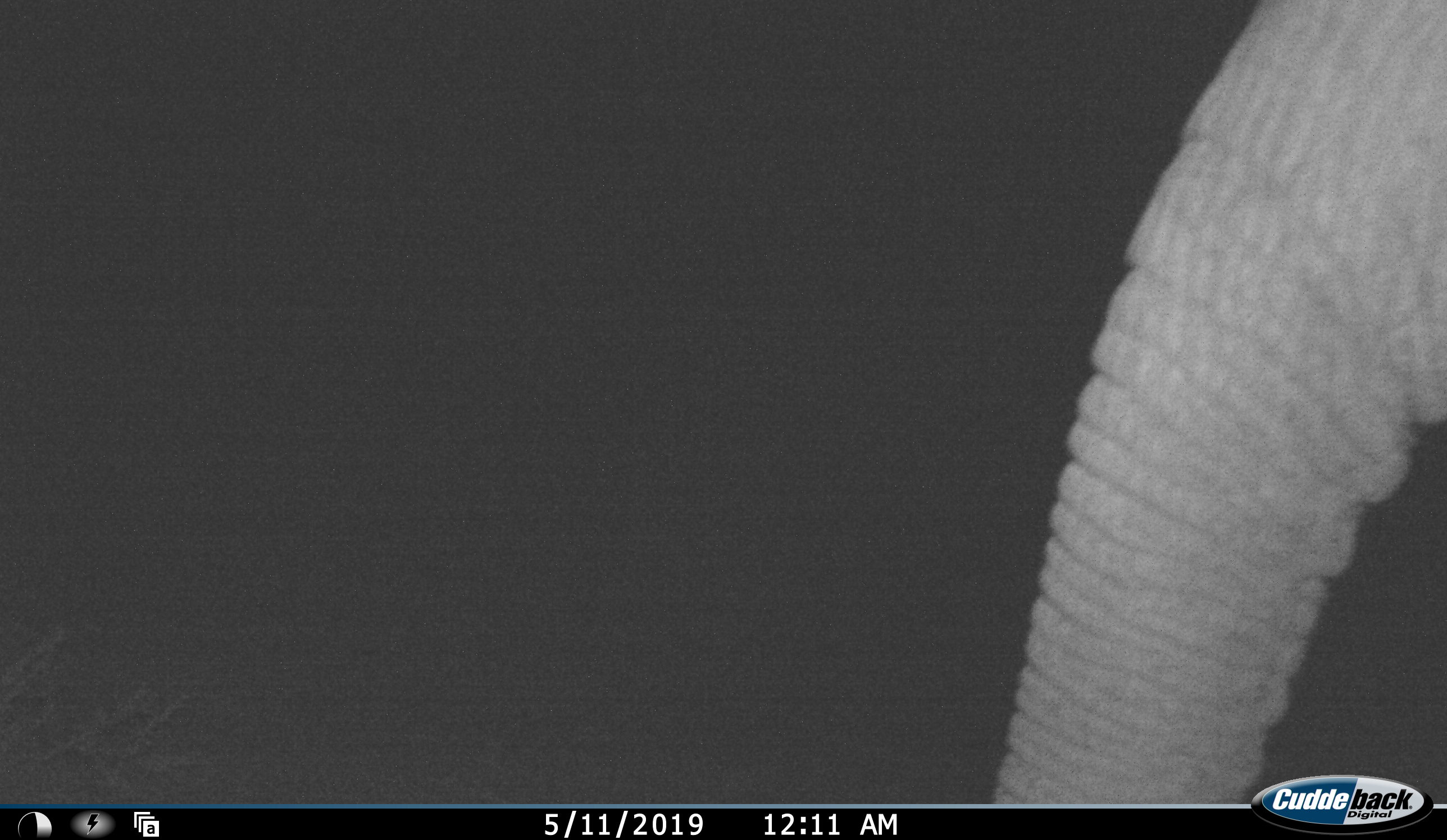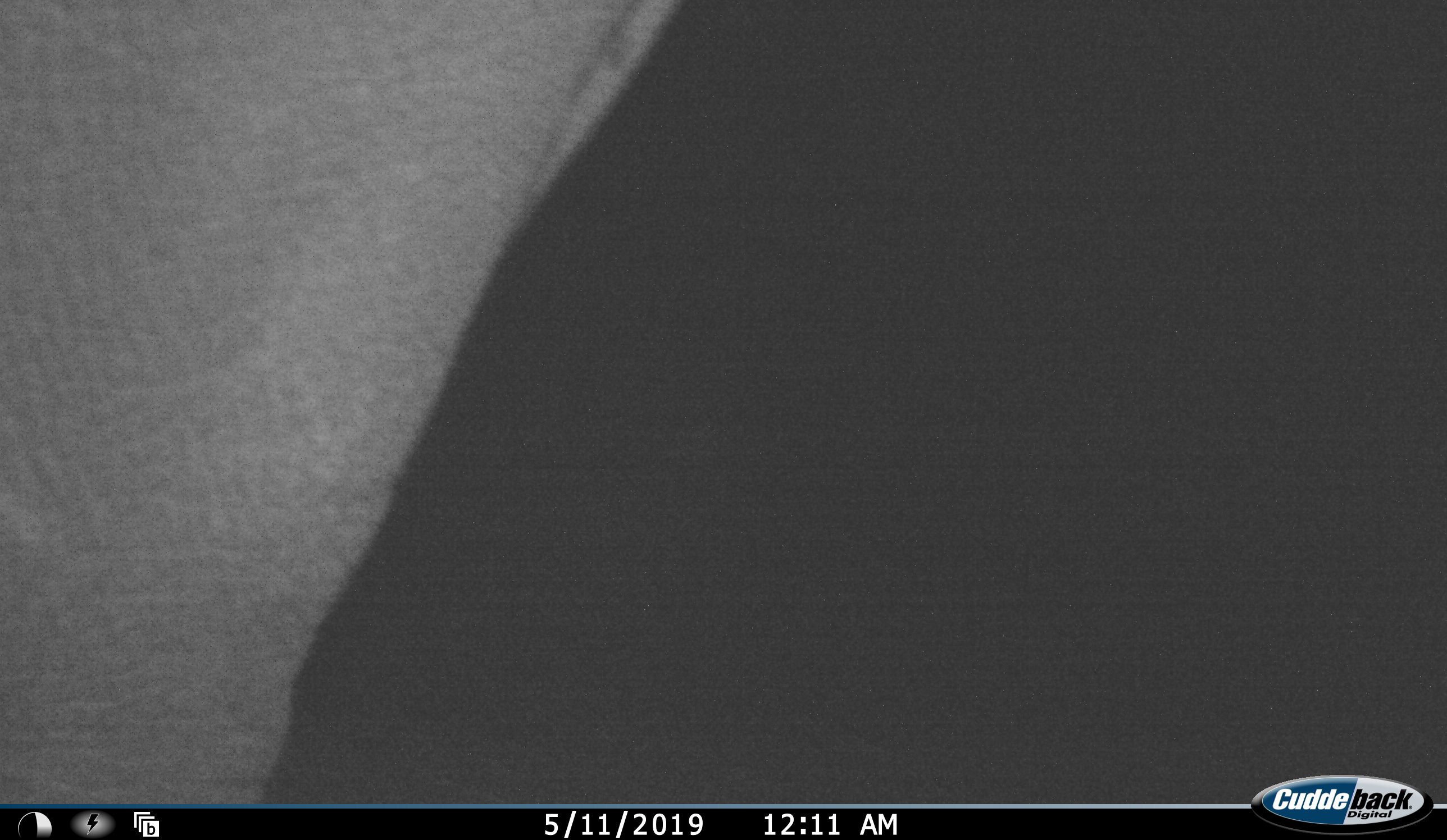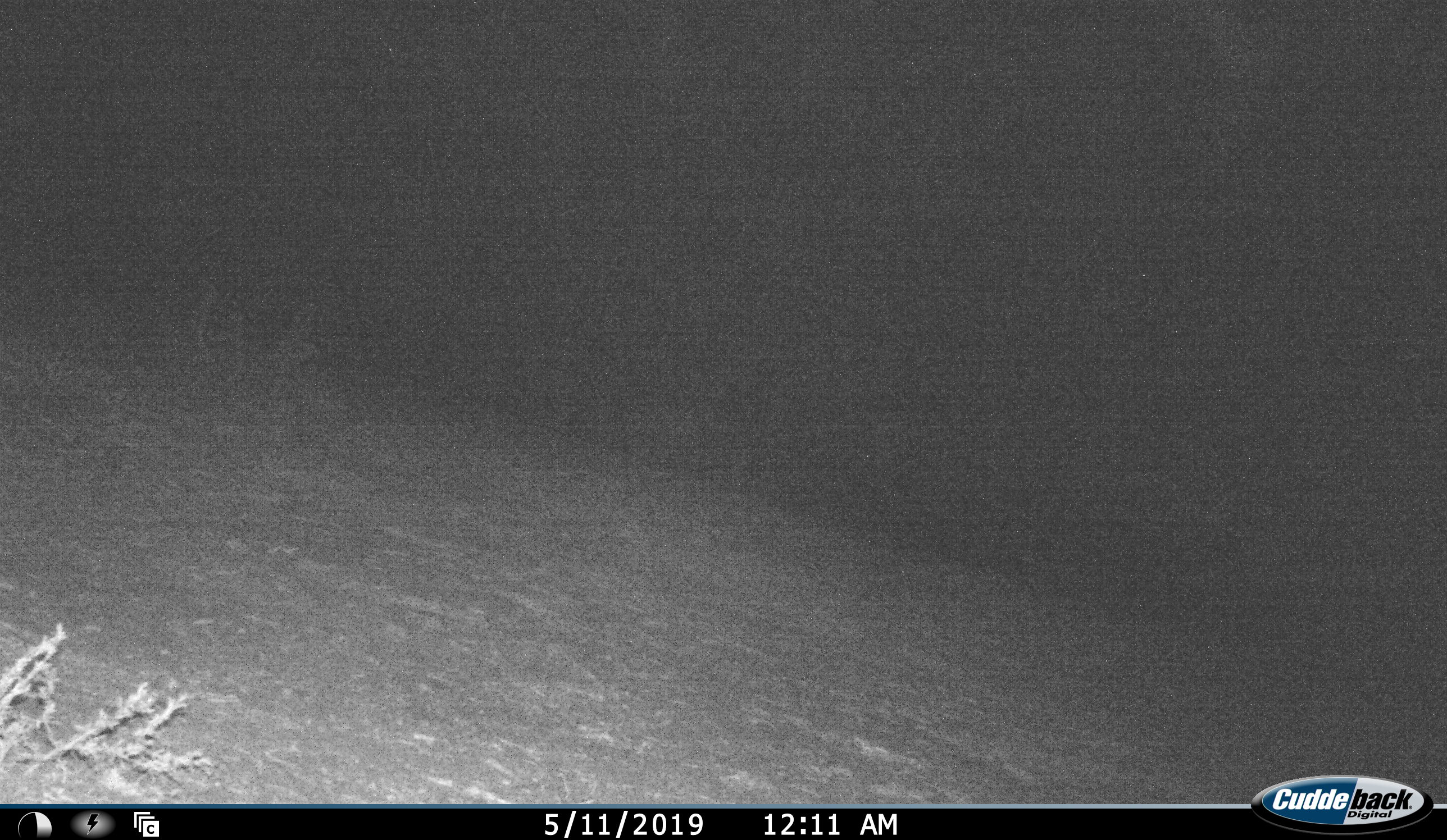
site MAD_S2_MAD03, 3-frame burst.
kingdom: Animalia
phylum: Chordata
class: Mammalia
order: Proboscidea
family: Elephantidae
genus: Loxodonta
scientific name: Loxodonta africana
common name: african bush elephant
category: elephant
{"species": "elephant (african bush elephant) (Loxodonta africana)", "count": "1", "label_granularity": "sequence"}